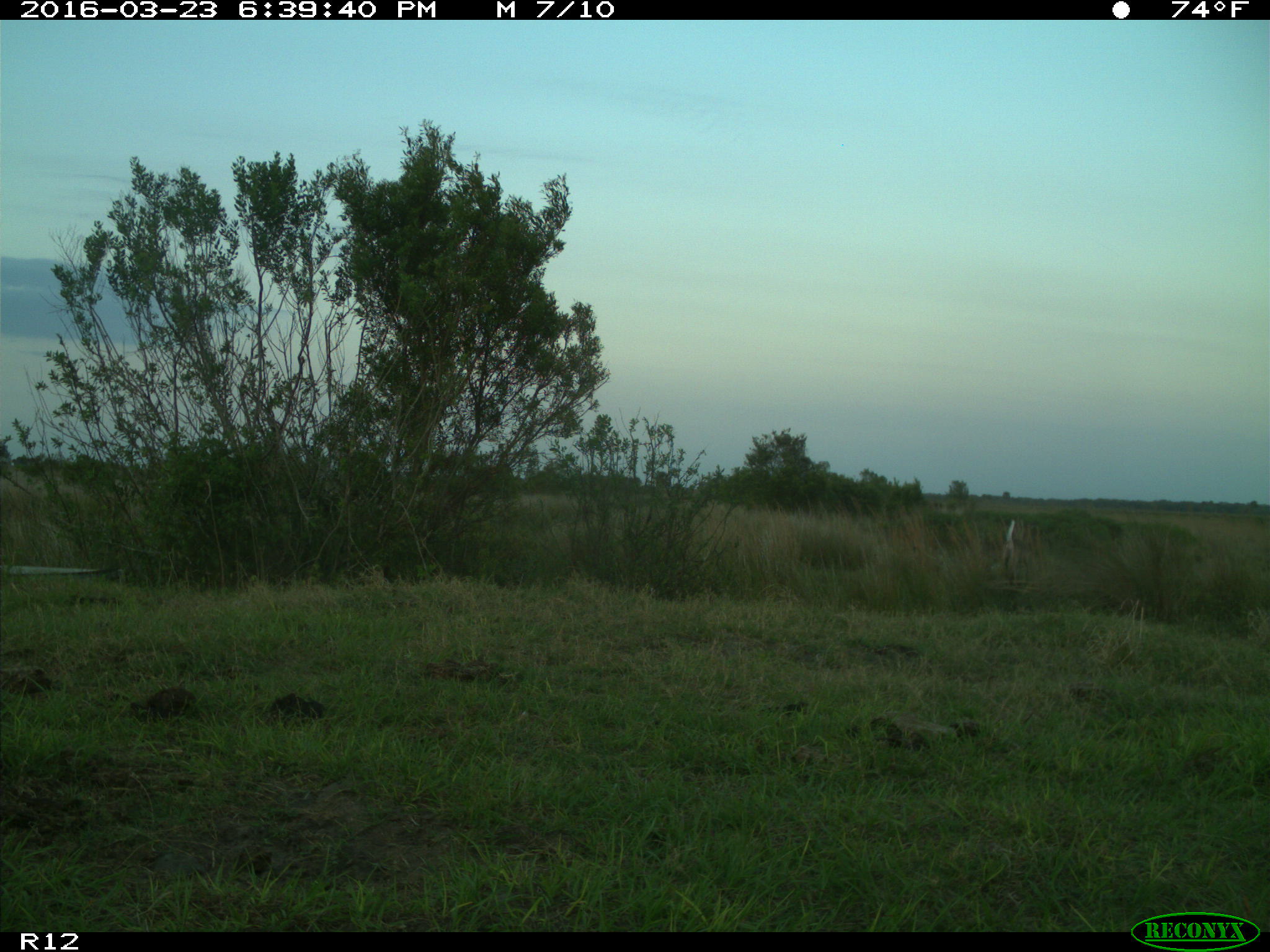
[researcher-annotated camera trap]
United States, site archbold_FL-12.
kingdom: Animalia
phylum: Chordata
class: Mammalia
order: Artiodactyla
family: Cervidae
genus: Odocoileus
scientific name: Odocoileus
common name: deer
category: unidentified deer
Unidentified deer (deer) (Odocoileus).